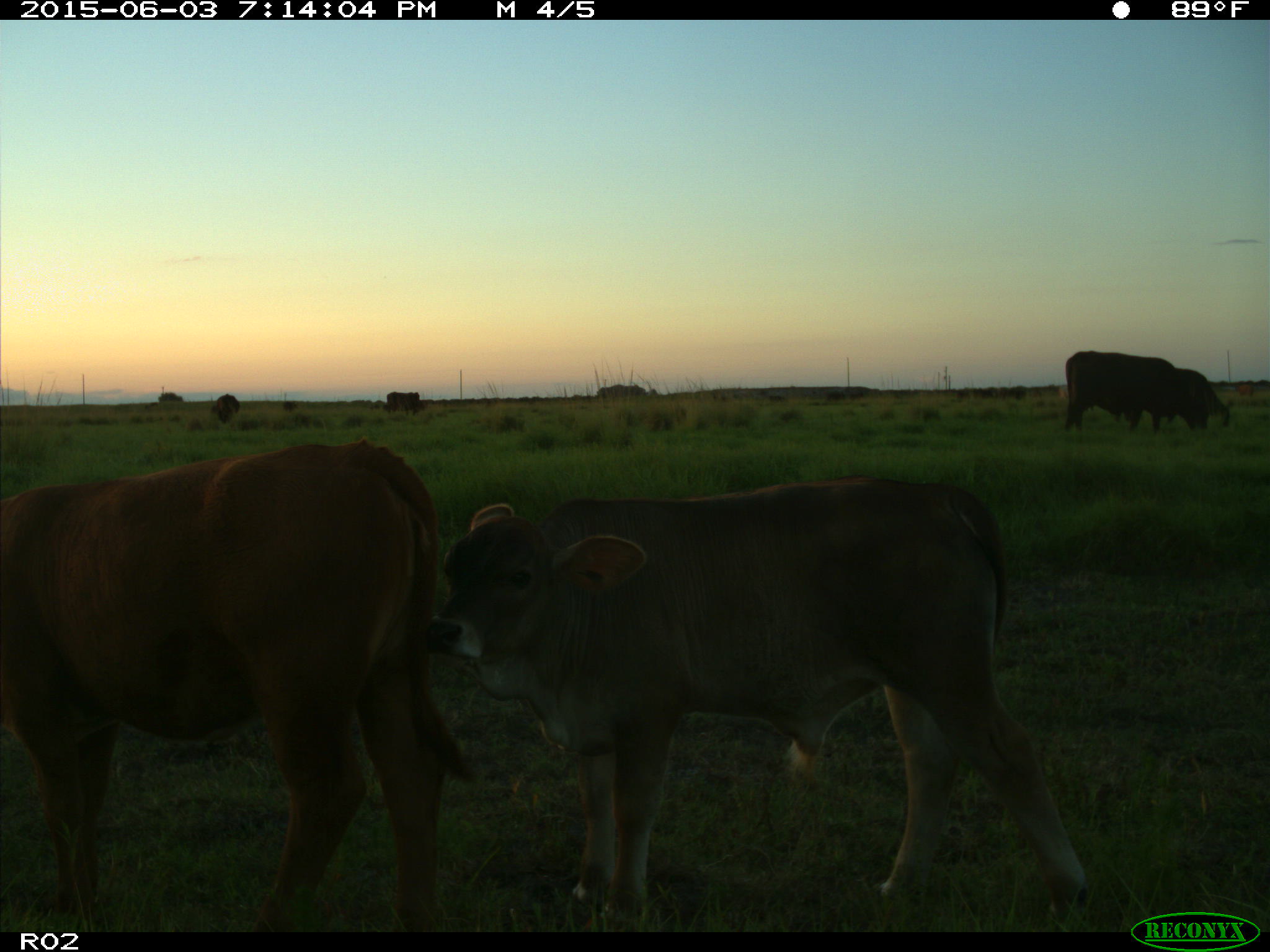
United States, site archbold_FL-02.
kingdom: Animalia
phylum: Chordata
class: Mammalia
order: Artiodactyla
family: Bovidae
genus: Bos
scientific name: Bos taurus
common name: domestic cow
Bos taurus (domestic cow).